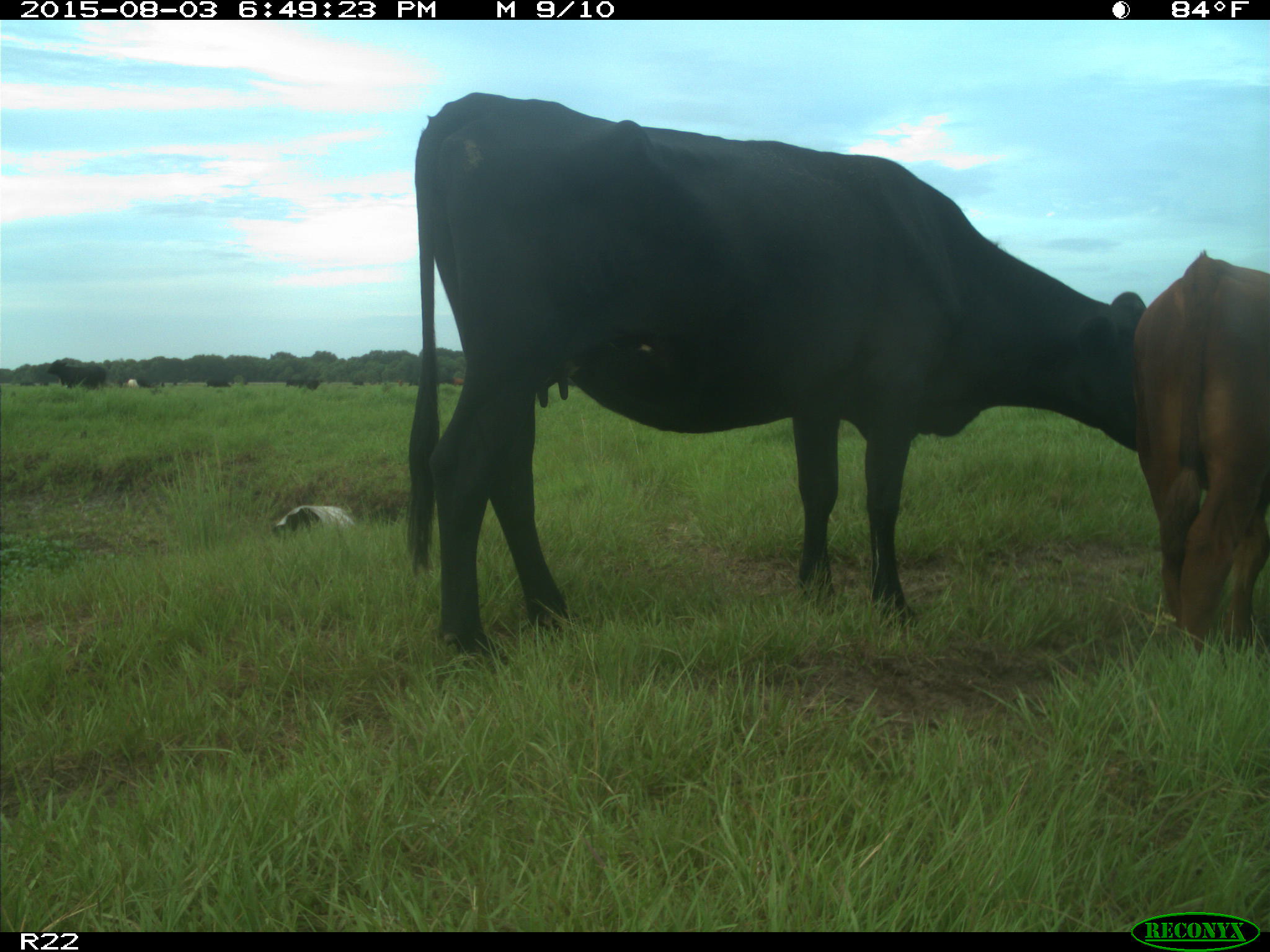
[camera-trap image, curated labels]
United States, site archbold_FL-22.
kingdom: Animalia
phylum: Chordata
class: Mammalia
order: Artiodactyla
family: Bovidae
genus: Bos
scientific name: Bos taurus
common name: domestic cow